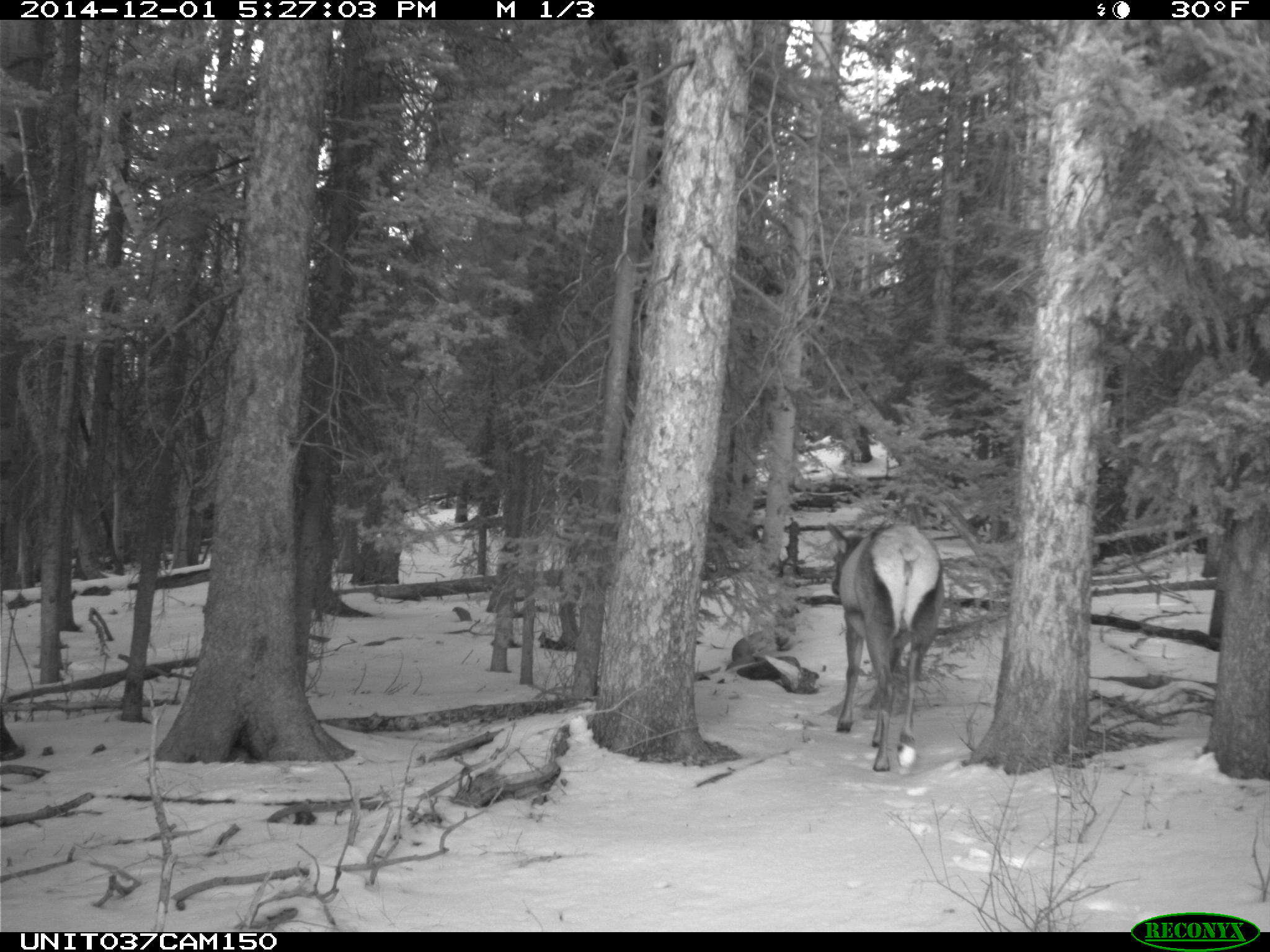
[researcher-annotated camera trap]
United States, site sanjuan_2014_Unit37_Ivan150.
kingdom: Animalia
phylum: Chordata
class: Mammalia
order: Artiodactyla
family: Cervidae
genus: Cervus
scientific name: Cervus elaphus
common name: red deer